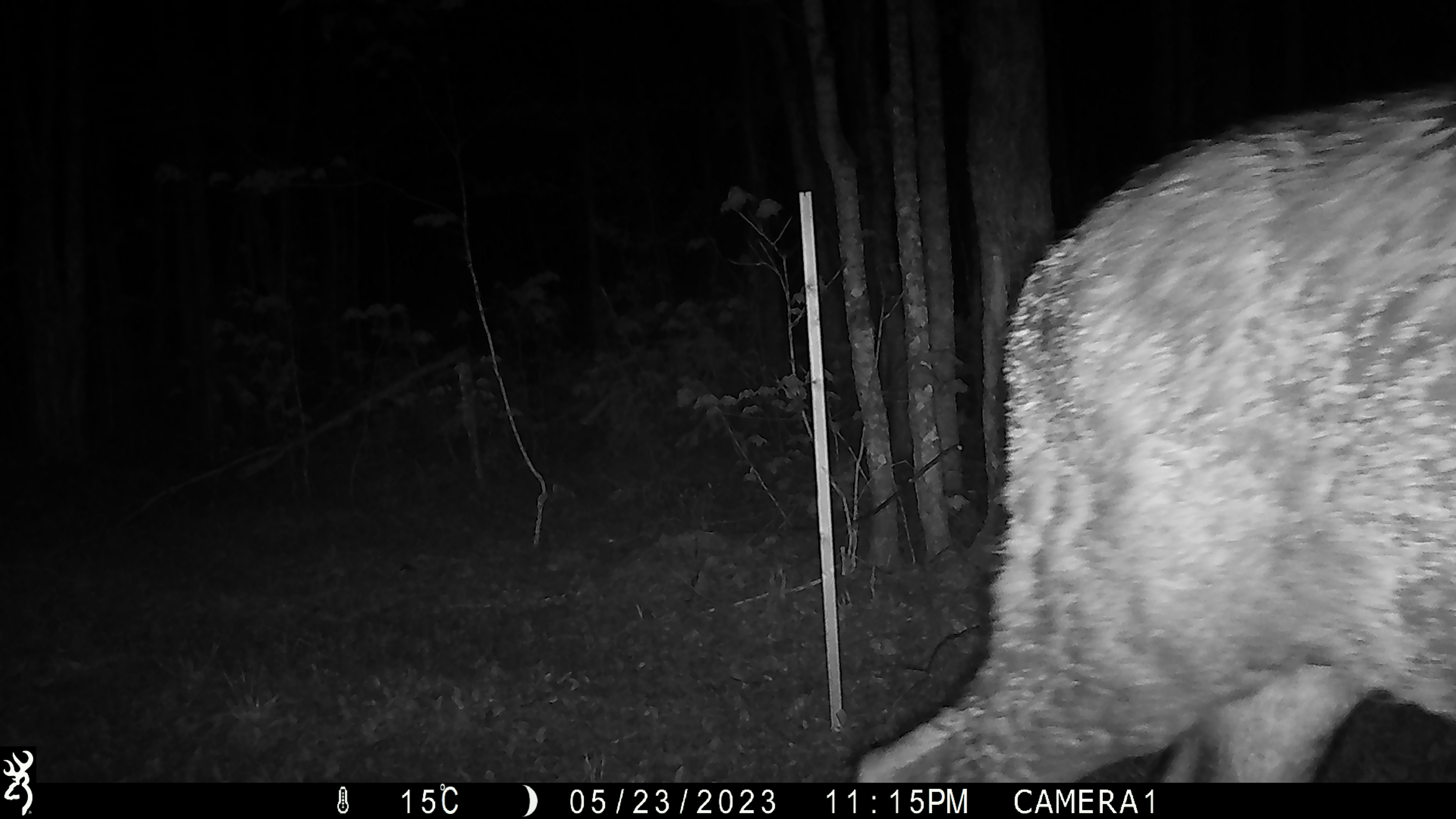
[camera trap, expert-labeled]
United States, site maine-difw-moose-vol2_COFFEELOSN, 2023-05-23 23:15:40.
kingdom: Animalia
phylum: Chordata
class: Mammalia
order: Artiodactyla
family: Cervidae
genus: Alces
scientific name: Alces alces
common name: moose